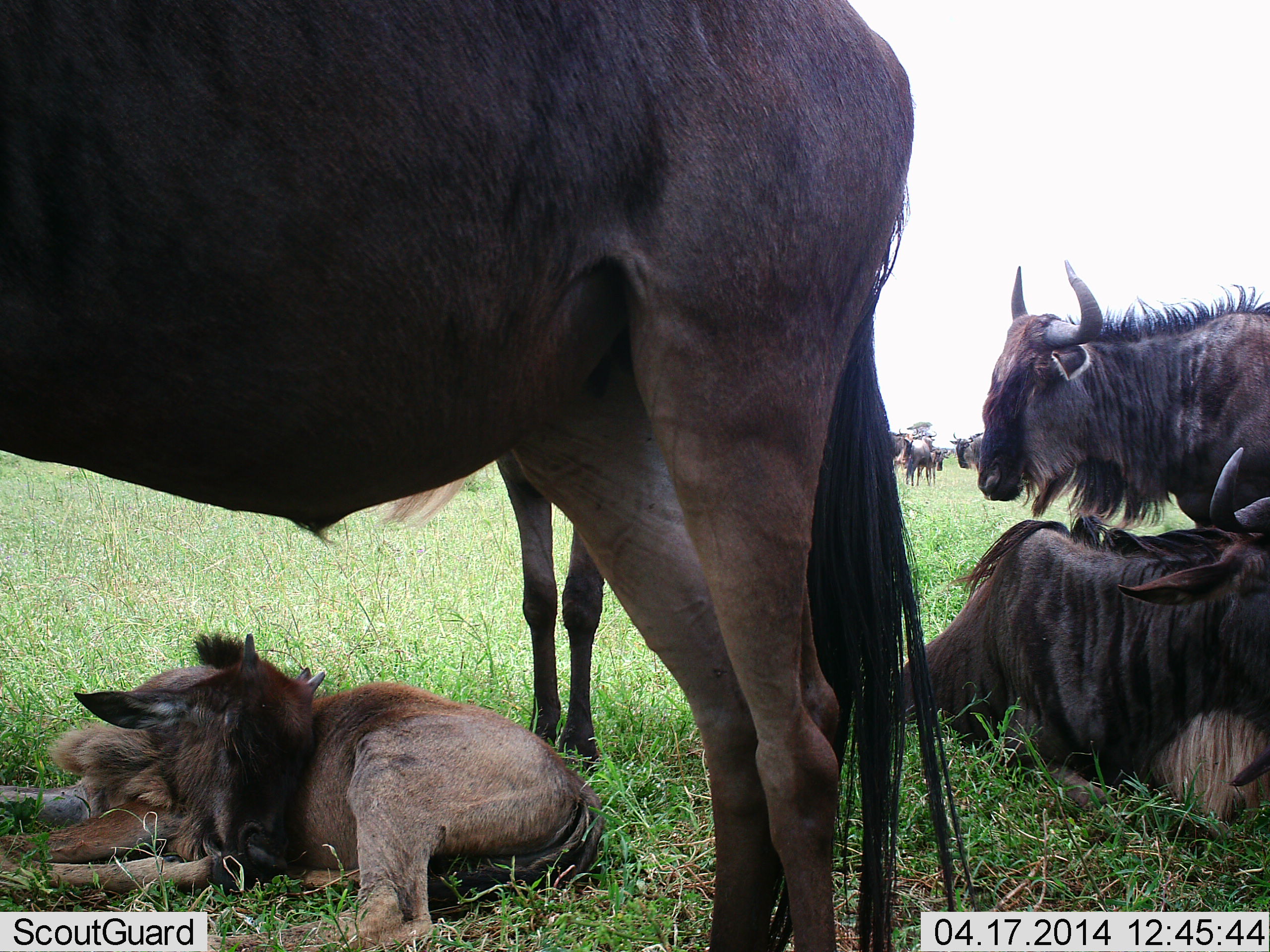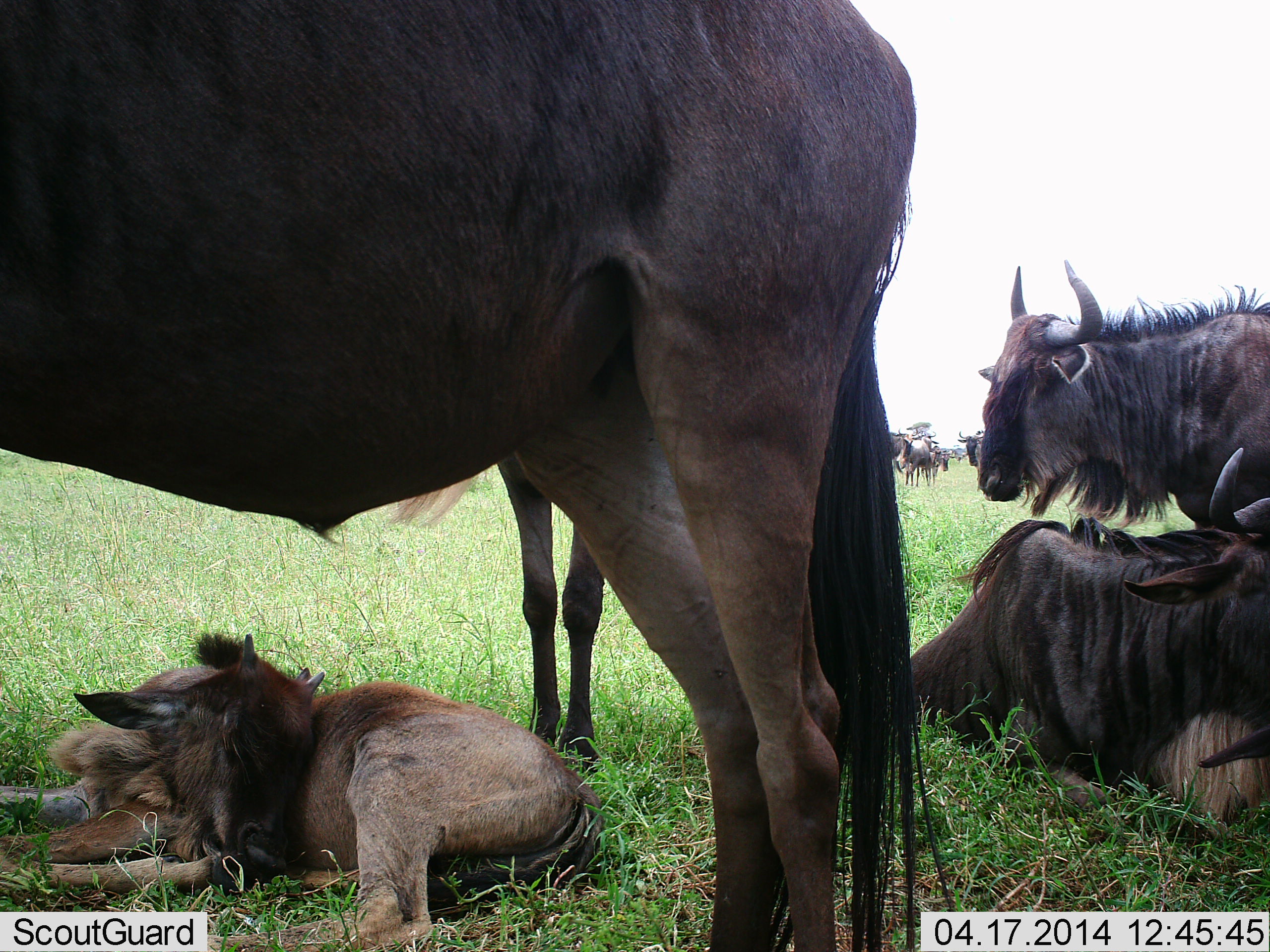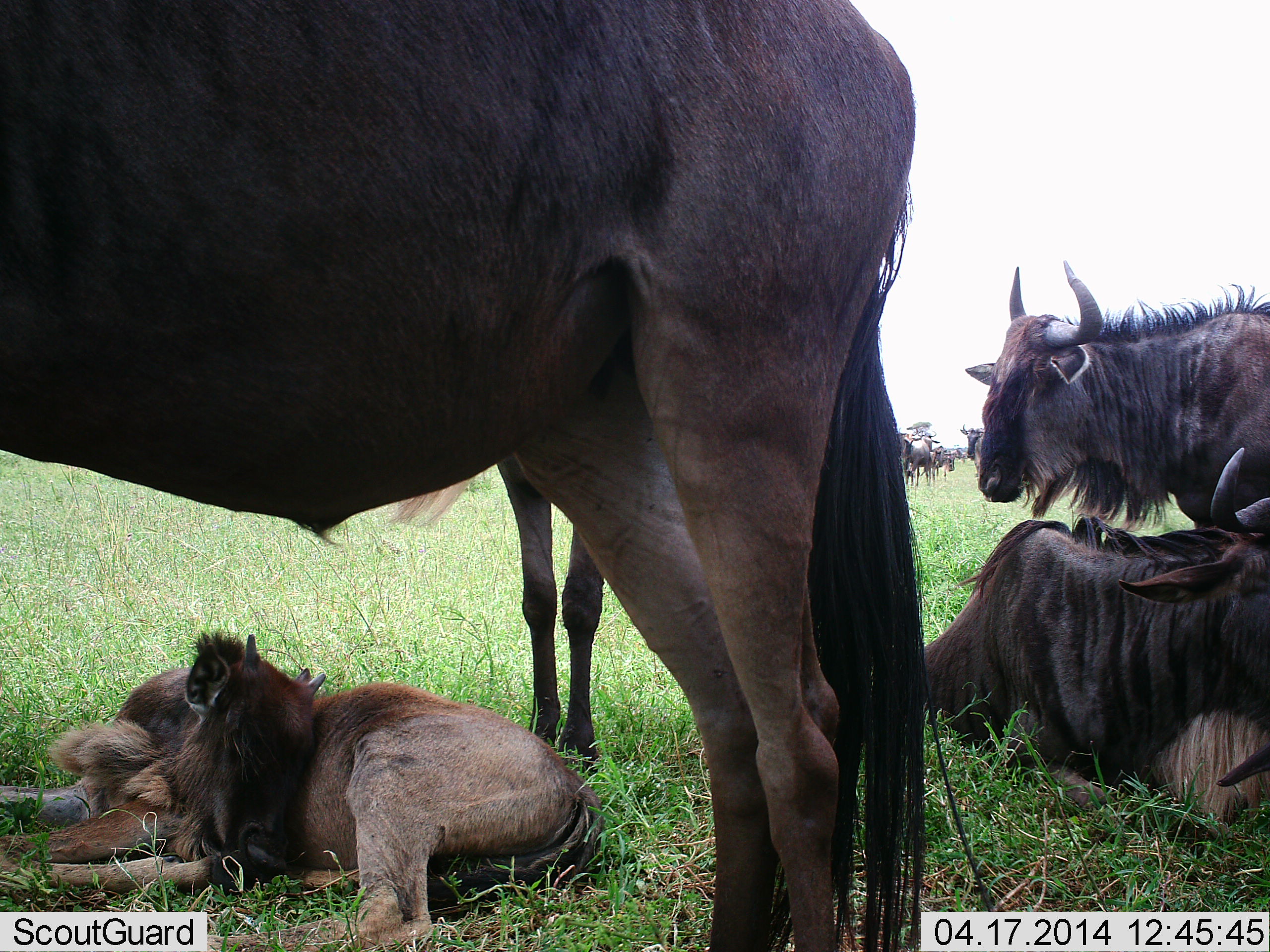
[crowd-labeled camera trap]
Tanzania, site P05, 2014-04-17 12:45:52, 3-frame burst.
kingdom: Animalia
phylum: Chordata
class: Mammalia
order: Artiodactyla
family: Bovidae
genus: Connochaetes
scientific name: Connochaetes taurinus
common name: blue wildebeest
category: wildebeest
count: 9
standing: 60%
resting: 90%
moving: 0%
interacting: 0%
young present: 70%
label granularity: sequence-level